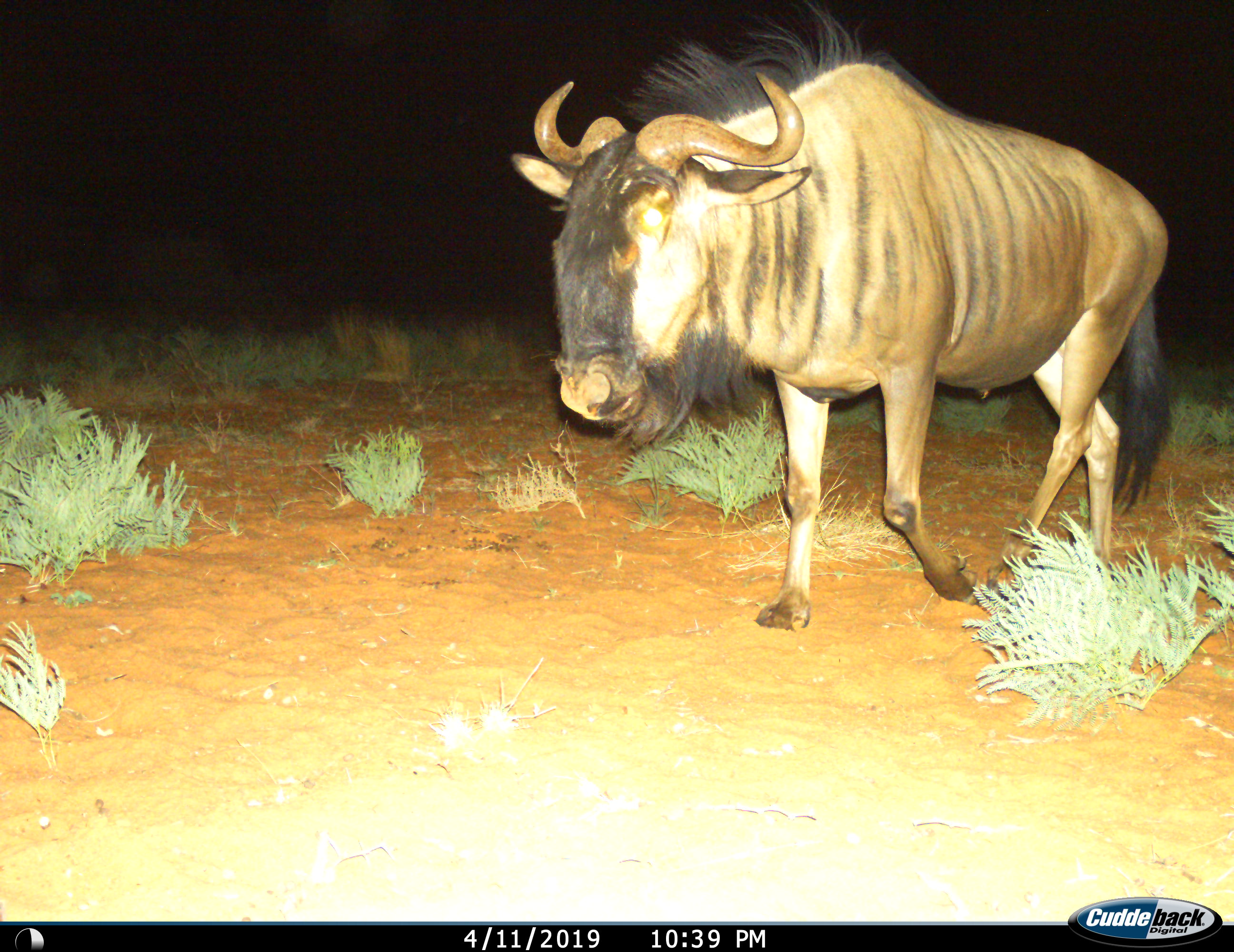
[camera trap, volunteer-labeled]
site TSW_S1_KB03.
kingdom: Animalia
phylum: Chordata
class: Mammalia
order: Artiodactyla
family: Bovidae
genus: Connochaetes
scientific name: Connochaetes taurinus taurinus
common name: blue wildebeest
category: wildebeestblue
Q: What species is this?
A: Wildebeestblue (blue wildebeest) (Connochaetes taurinus taurinus).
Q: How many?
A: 1.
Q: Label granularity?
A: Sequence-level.